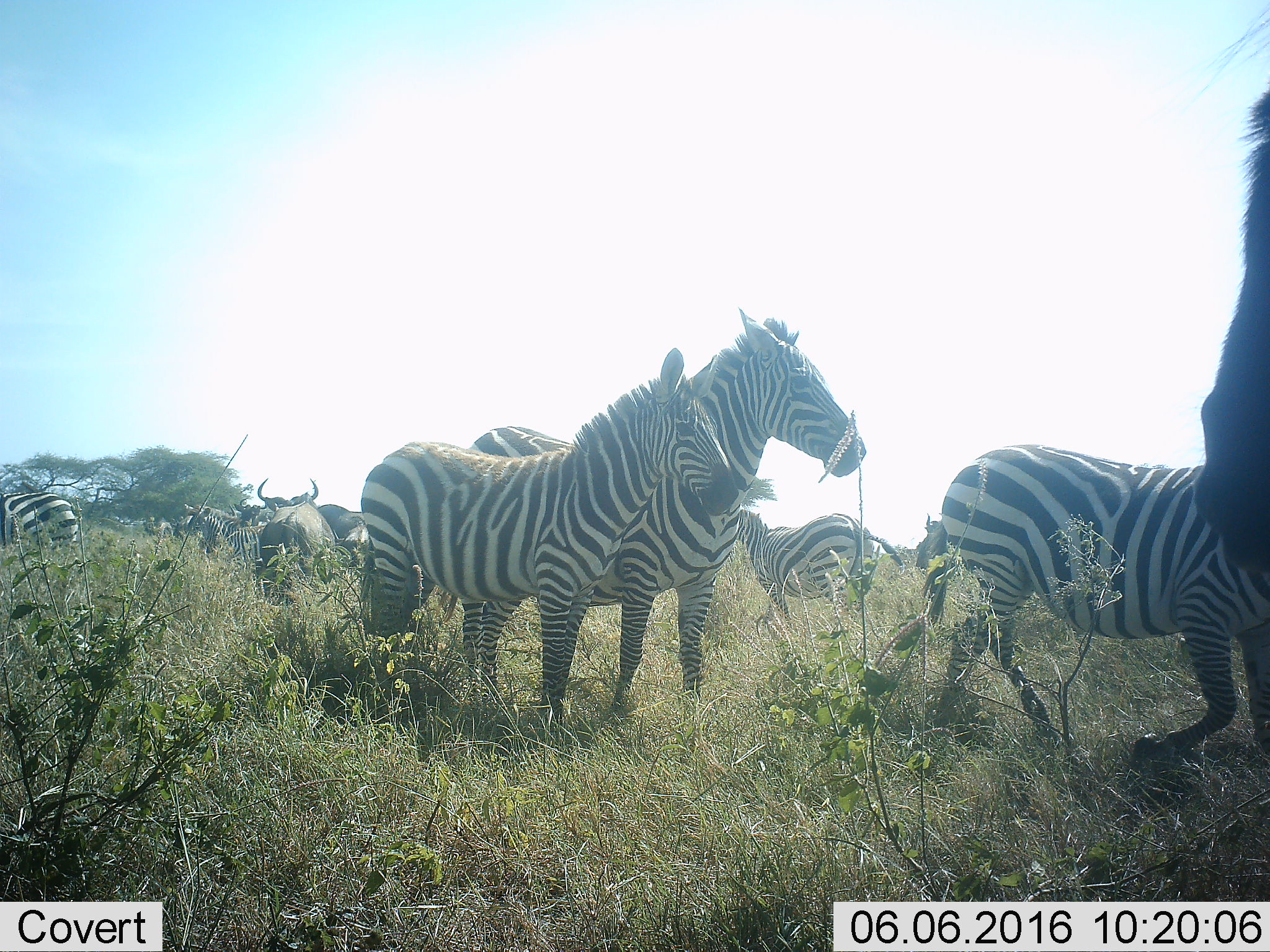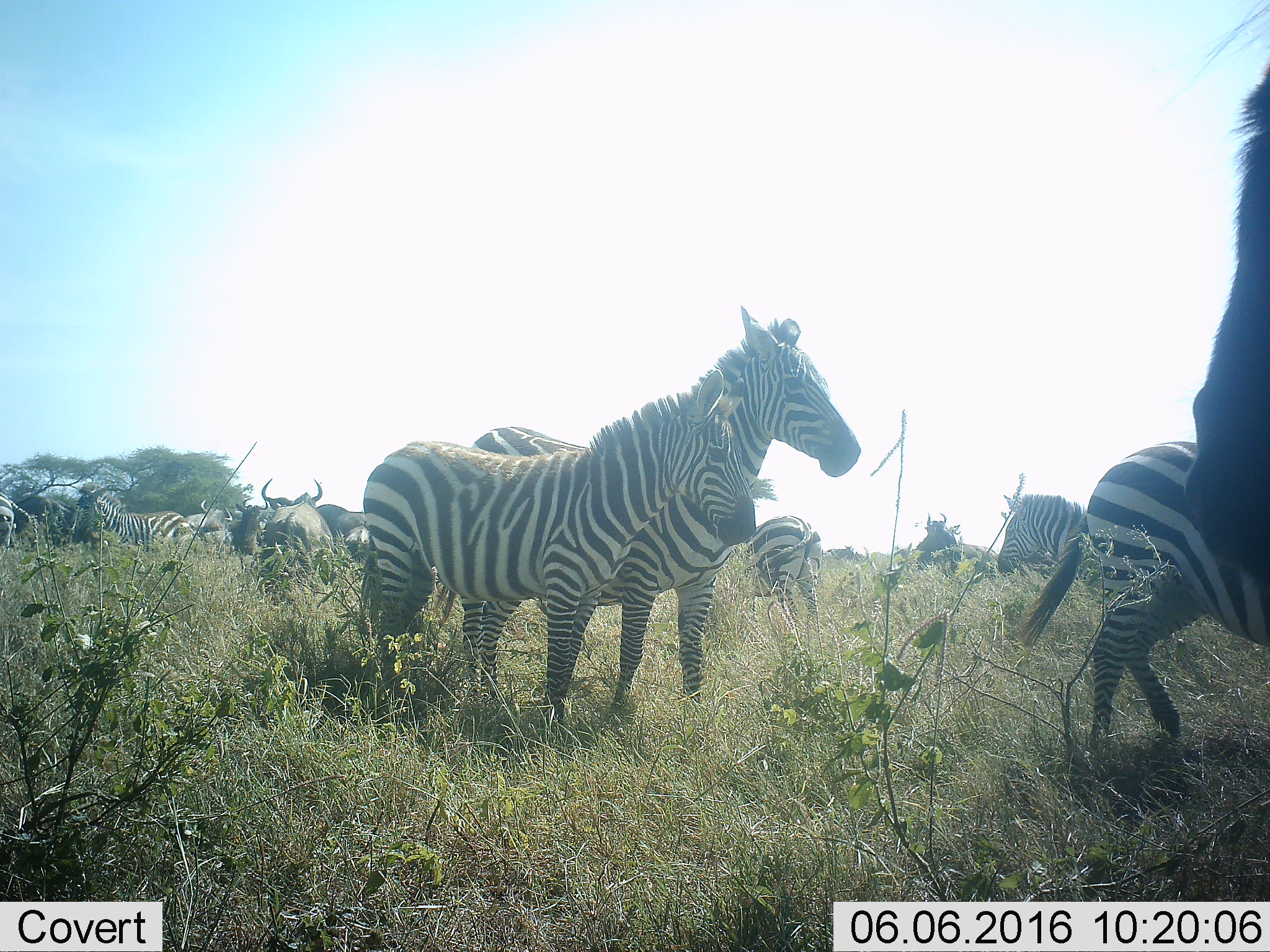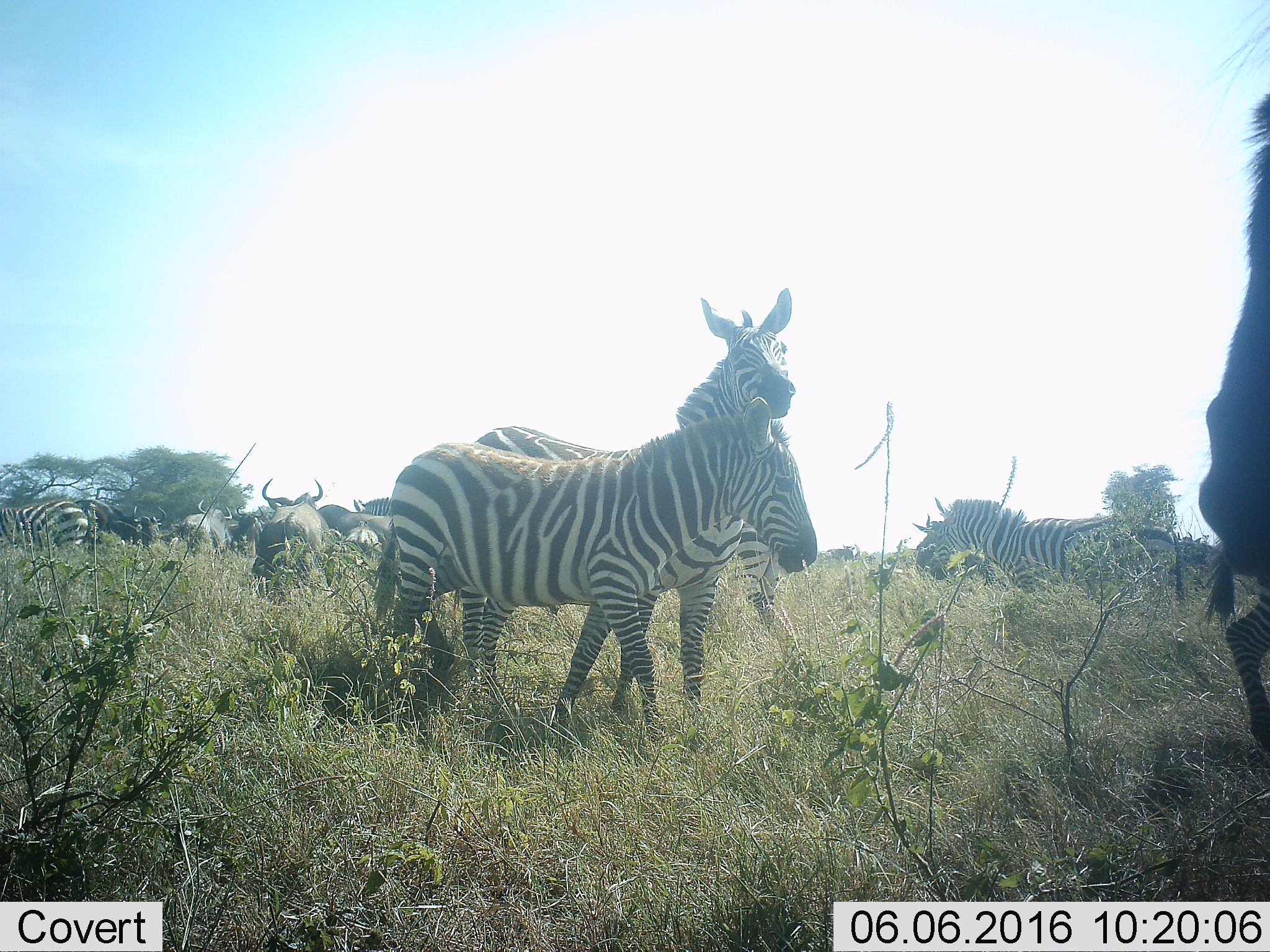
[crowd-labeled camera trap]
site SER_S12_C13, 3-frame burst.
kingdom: Animalia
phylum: Chordata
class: Mammalia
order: Artiodactyla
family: Bovidae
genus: Connochaetes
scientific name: Connochaetes taurinus taurinus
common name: blue wildebeest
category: wildebeestblue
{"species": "wildebeestblue (blue wildebeest) (Connochaetes taurinus taurinus)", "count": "7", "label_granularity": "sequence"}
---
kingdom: Animalia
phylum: Chordata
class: Mammalia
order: Perissodactyla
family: Equidae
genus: Equus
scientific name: Equus quagga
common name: plains zebra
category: zebraplains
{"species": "zebraplains (plains zebra) (Equus quagga)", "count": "7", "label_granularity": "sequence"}